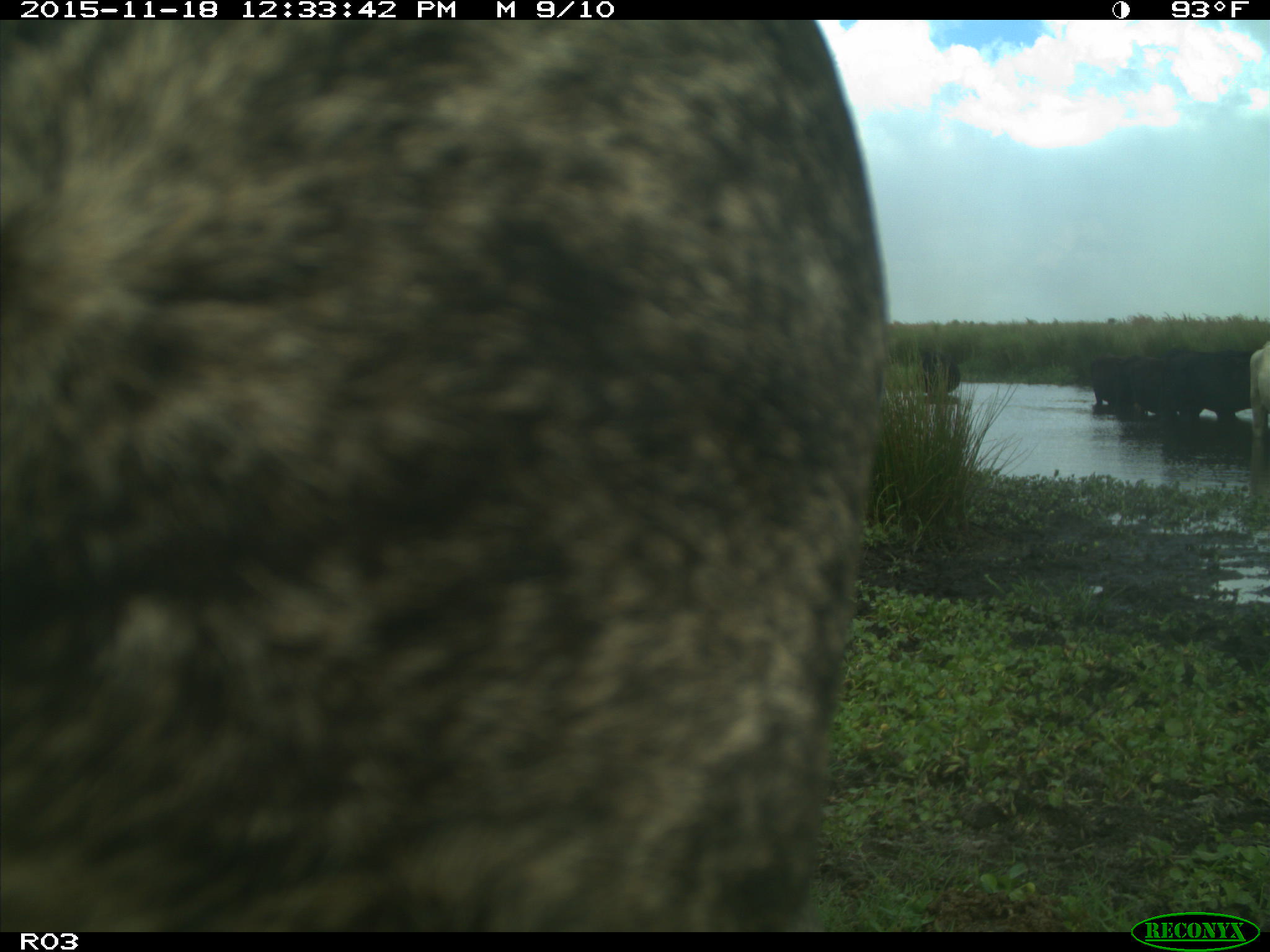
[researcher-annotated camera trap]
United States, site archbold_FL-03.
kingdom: Animalia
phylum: Chordata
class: Mammalia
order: Artiodactyla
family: Bovidae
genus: Bos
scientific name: Bos taurus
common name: domestic cow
Bos taurus (domestic cow).